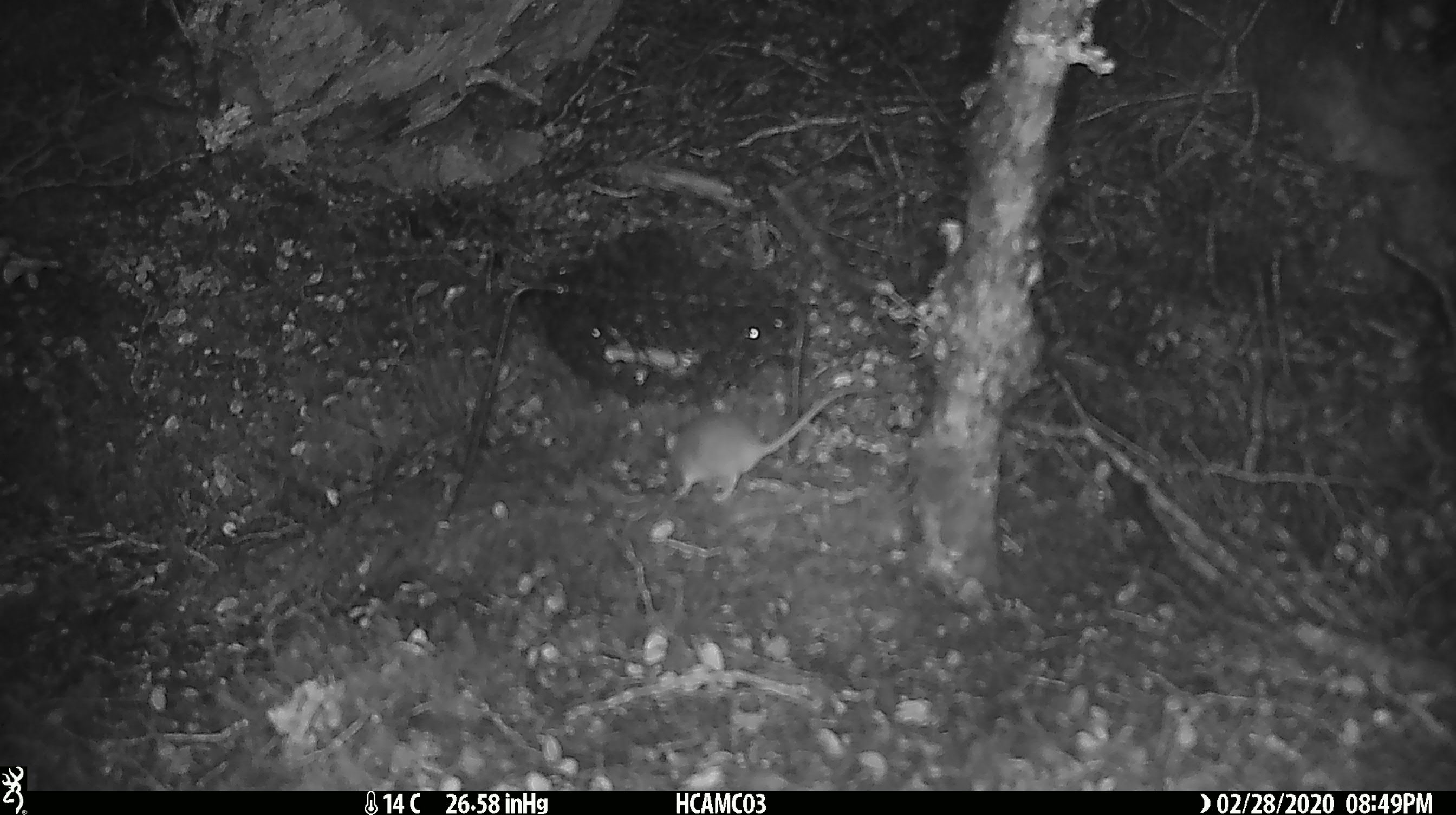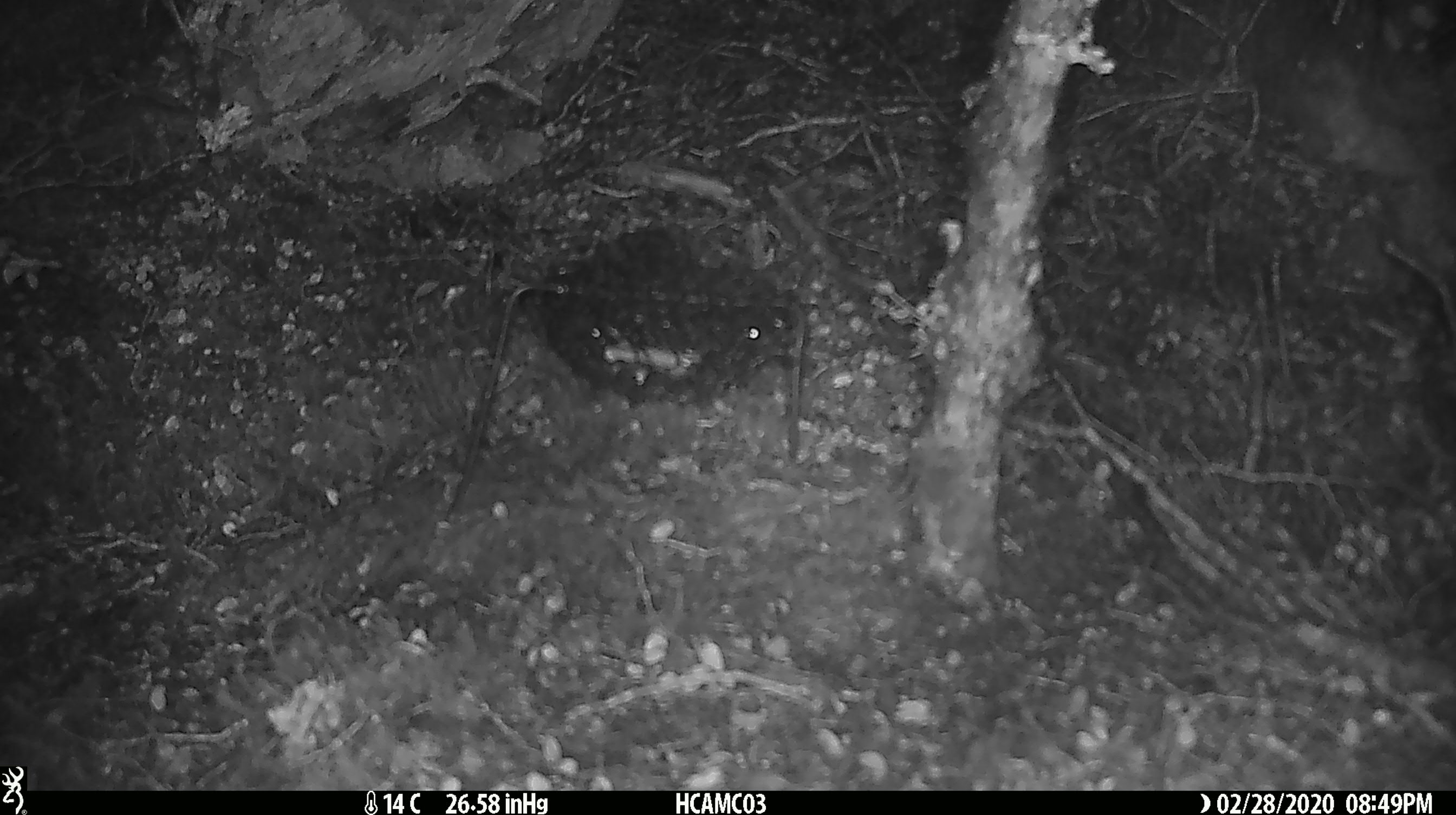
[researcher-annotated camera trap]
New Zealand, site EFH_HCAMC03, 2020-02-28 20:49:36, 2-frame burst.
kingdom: Animalia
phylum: Chordata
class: Mammalia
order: Rodentia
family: Muridae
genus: Mus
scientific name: Mus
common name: mouse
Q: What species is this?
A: Mouse (Mus).